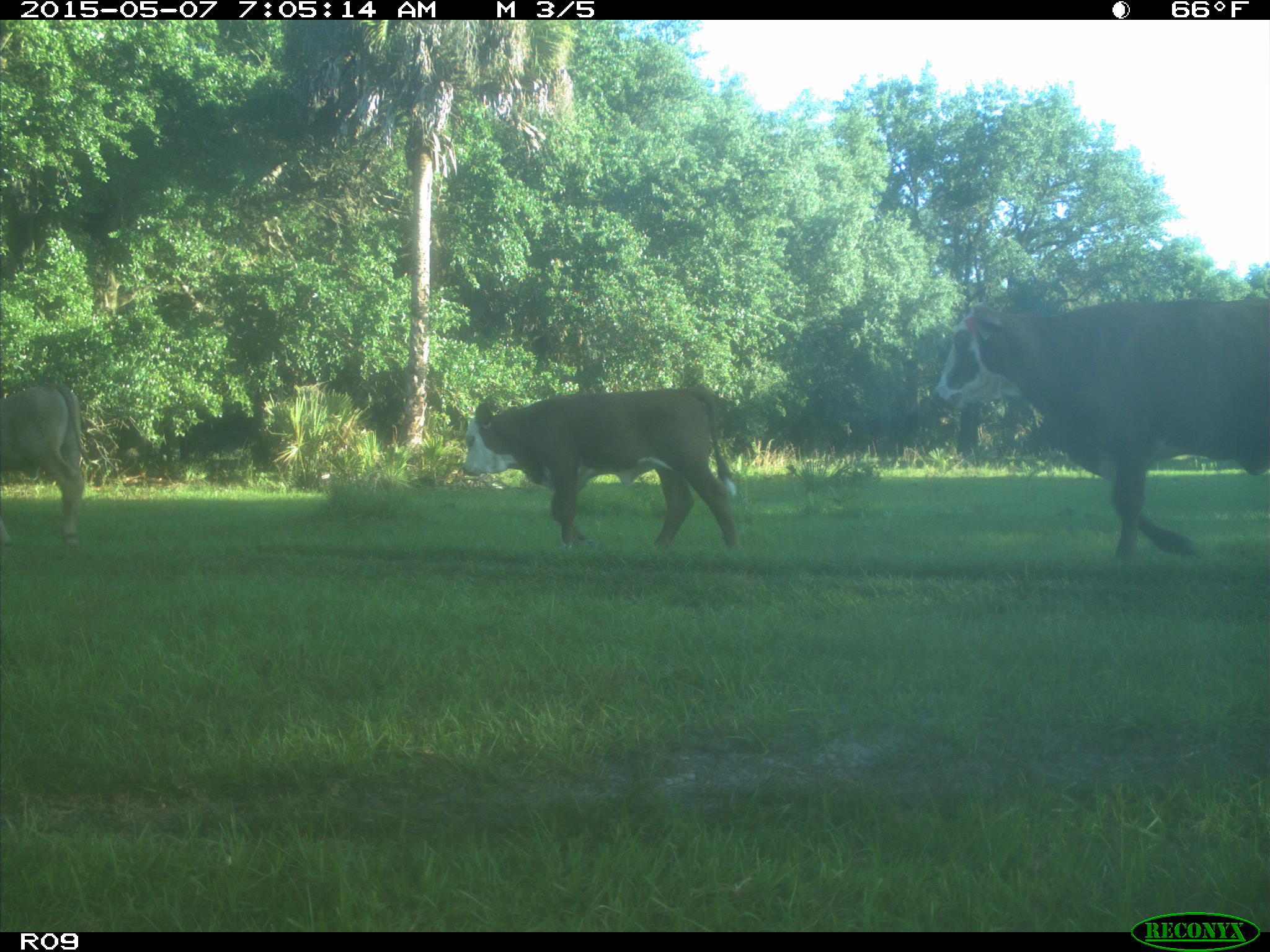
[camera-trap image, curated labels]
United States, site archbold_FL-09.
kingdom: Animalia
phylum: Chordata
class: Mammalia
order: Artiodactyla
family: Bovidae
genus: Bos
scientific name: Bos taurus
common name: domestic cow